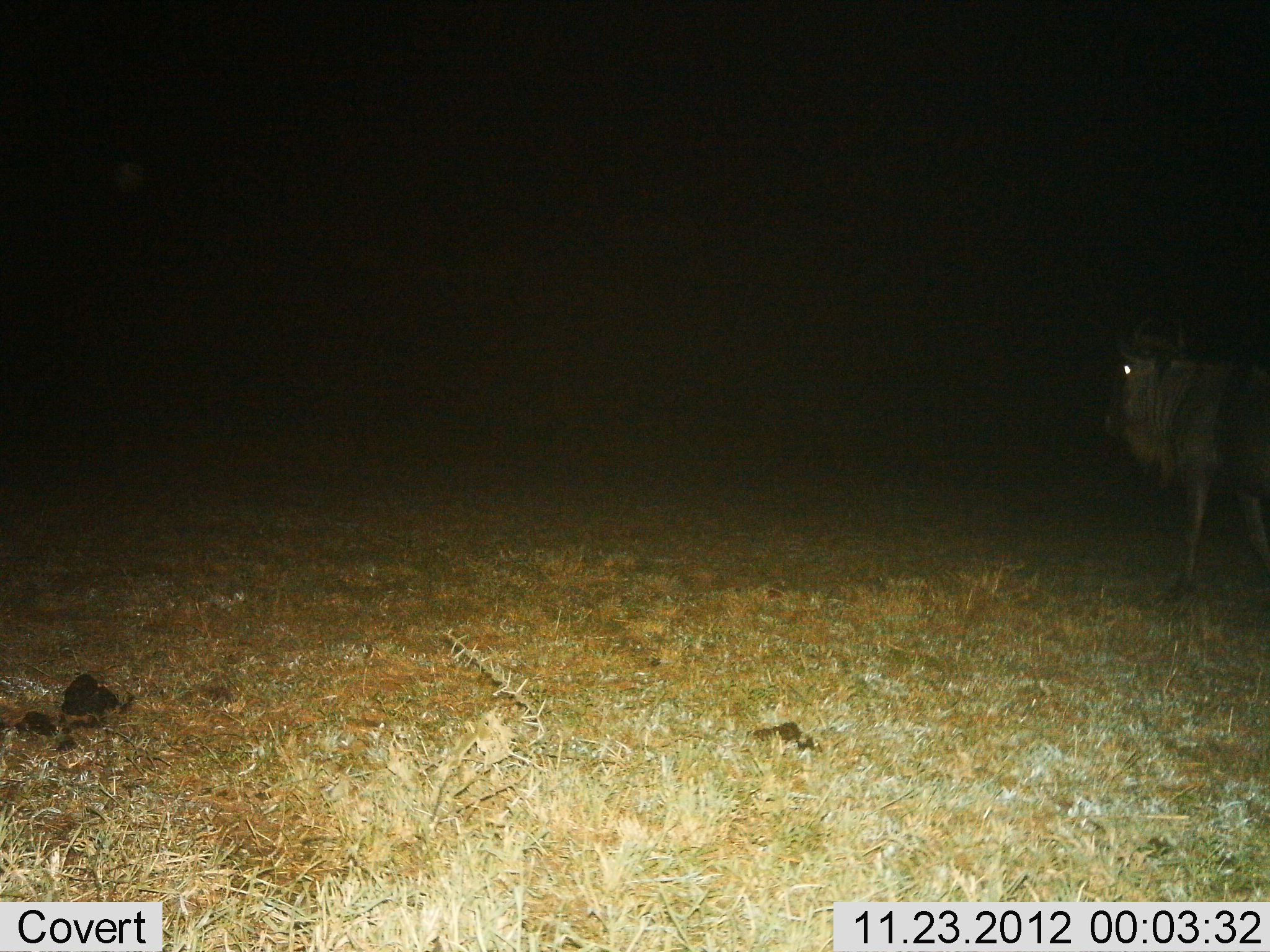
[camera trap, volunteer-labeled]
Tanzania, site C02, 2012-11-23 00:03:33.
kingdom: Animalia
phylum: Chordata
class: Mammalia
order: Artiodactyla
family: Bovidae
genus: Connochaetes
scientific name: Connochaetes taurinus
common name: blue wildebeest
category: wildebeest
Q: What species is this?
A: Wildebeest (blue wildebeest) (Connochaetes taurinus).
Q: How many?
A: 1.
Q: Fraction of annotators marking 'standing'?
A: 63%.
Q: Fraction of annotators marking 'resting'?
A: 0%.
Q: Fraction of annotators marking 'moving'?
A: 37%.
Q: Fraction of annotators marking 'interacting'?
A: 0%.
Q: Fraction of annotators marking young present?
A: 0%.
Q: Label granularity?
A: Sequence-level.